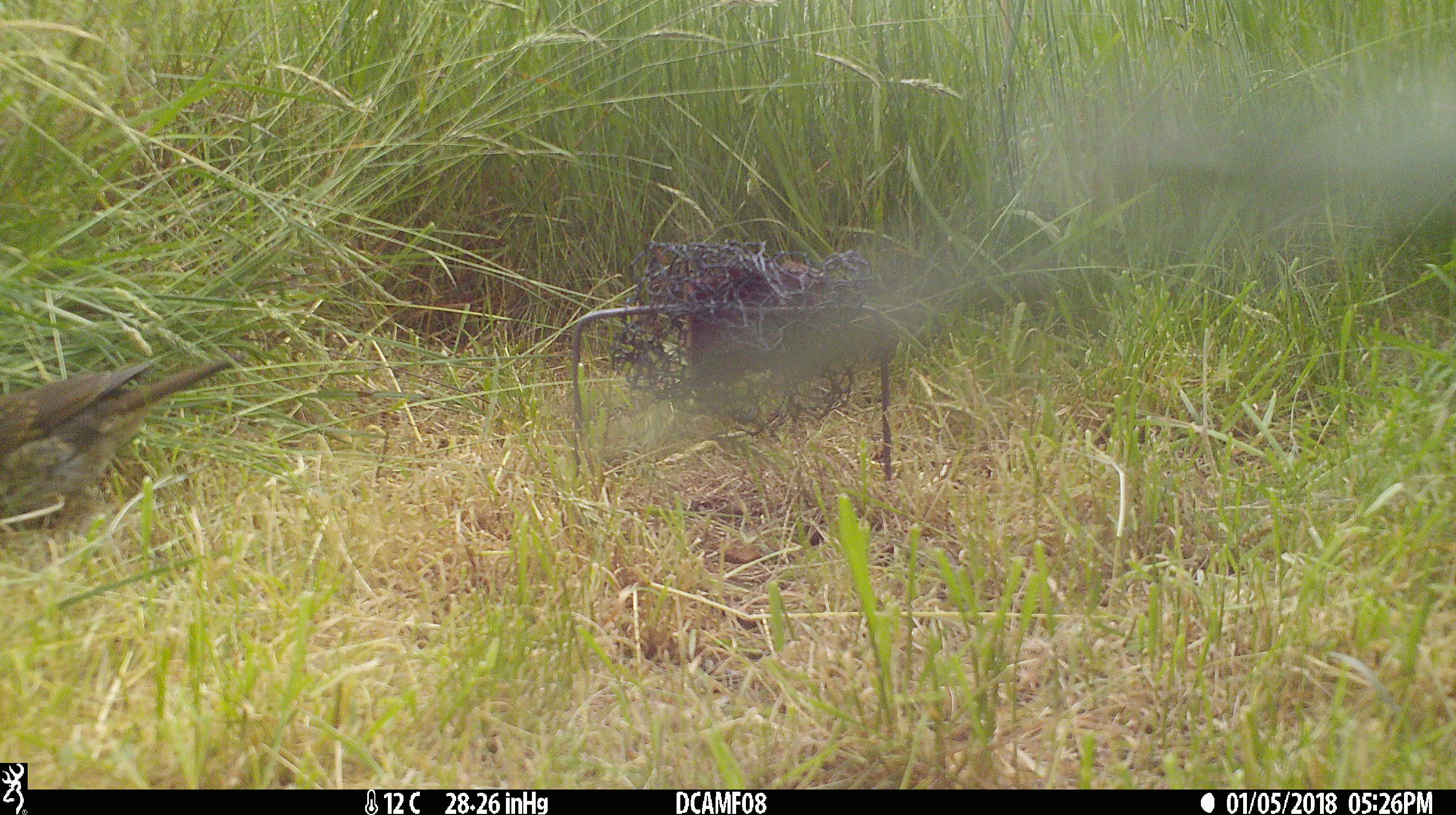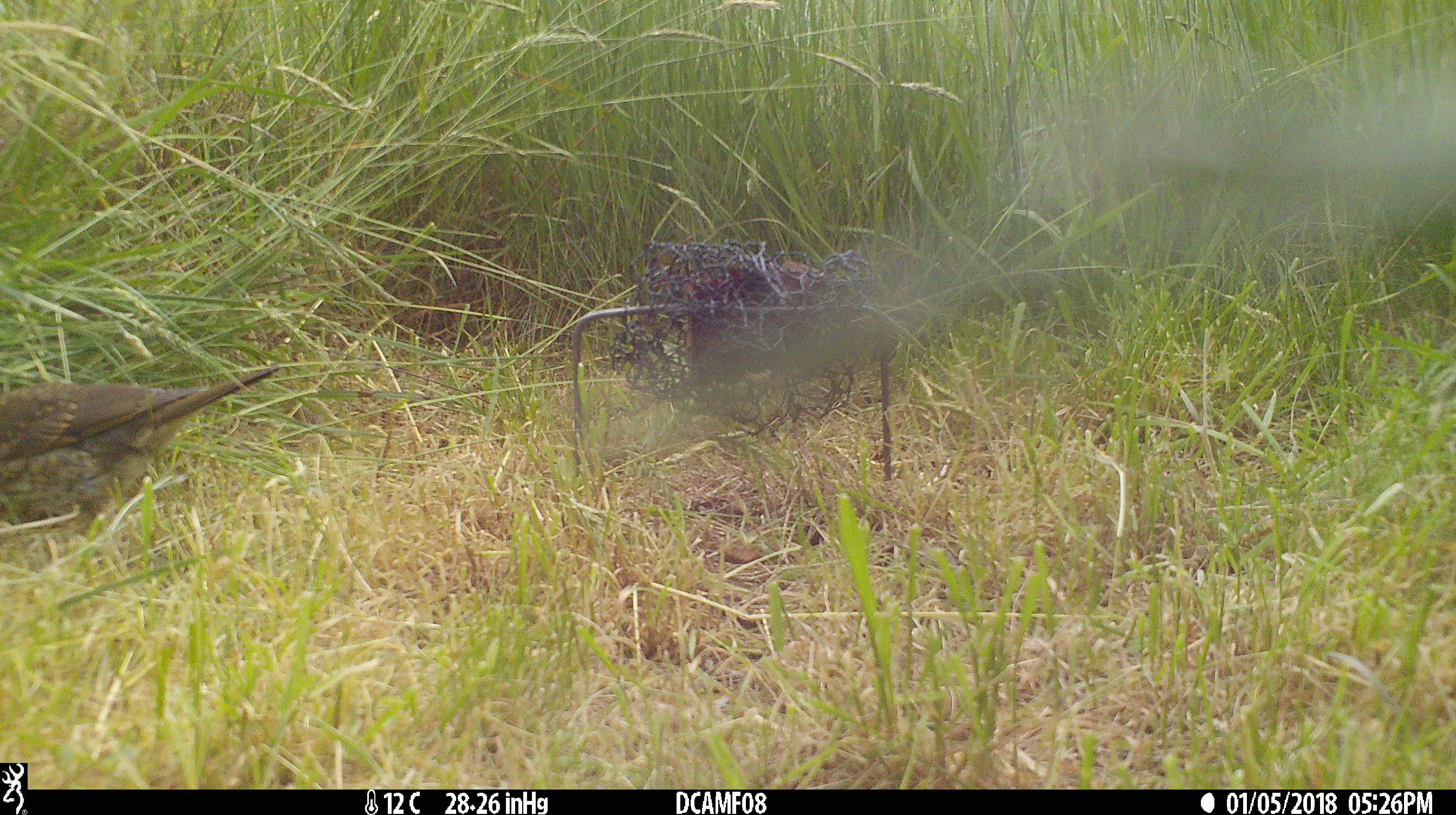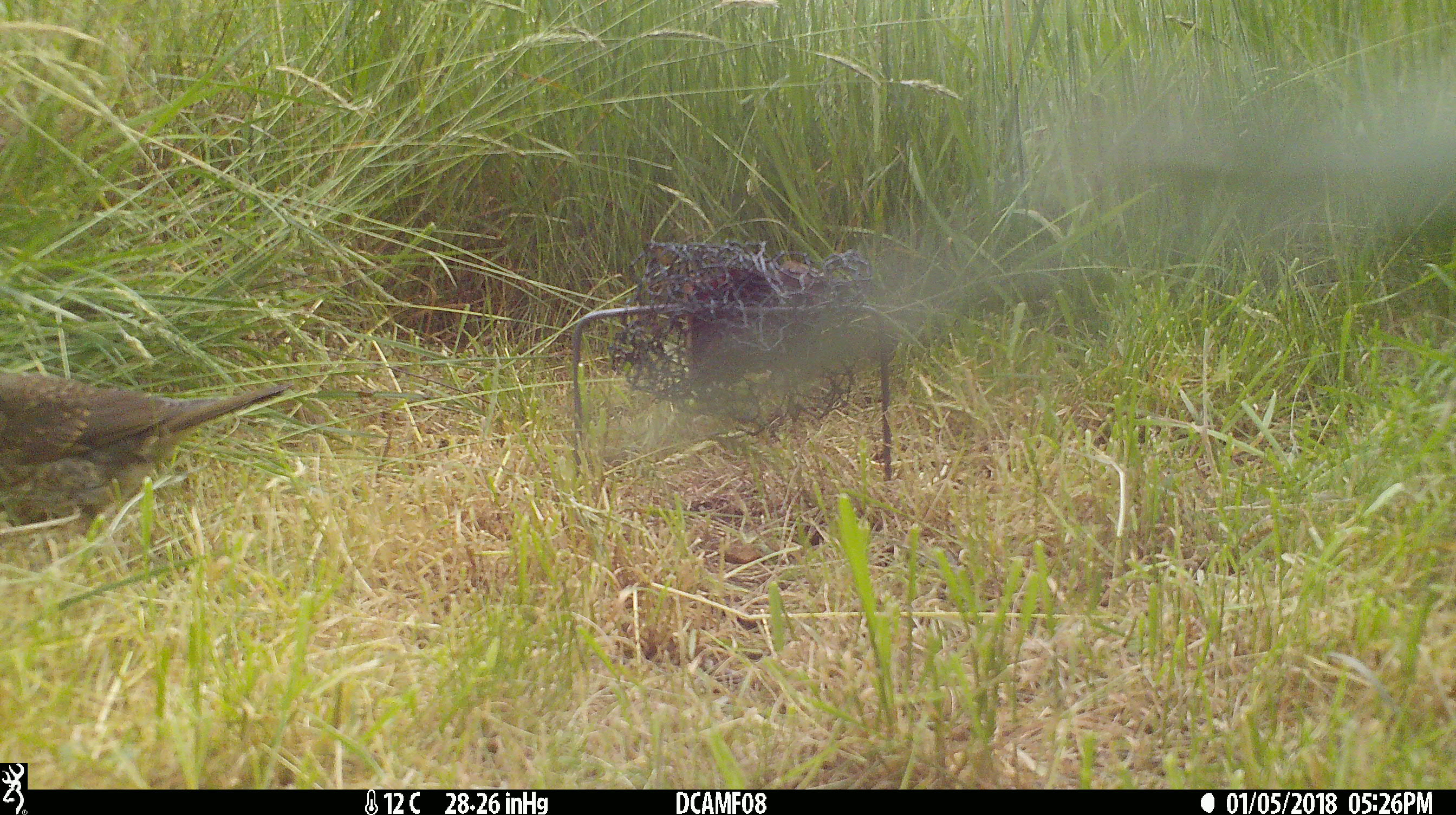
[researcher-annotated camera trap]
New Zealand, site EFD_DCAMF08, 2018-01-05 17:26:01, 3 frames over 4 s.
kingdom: Animalia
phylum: Chordata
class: Aves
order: Passeriformes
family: Turdidae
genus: Turdus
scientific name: Turdus philomelos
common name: song thrush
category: thrush